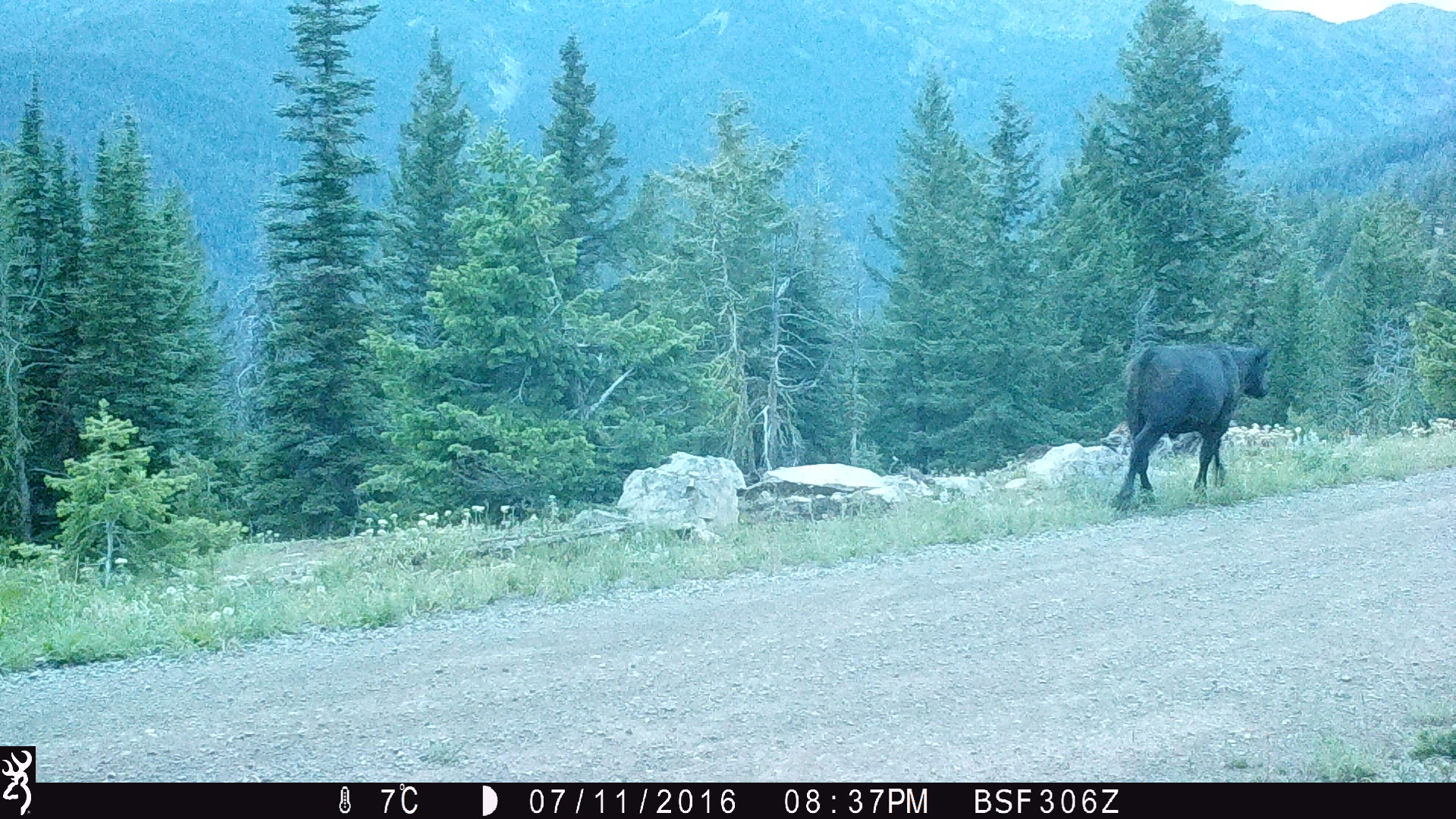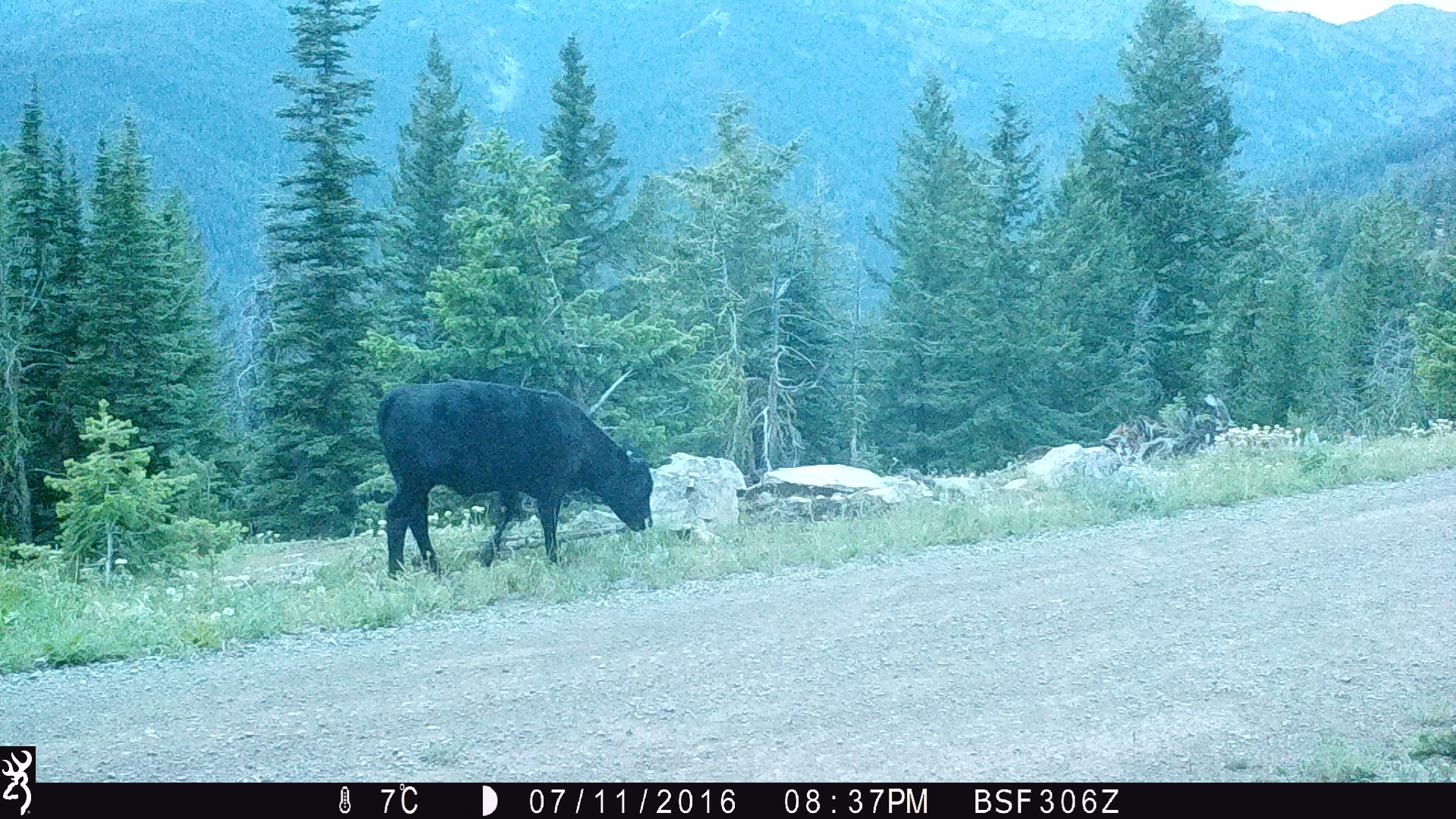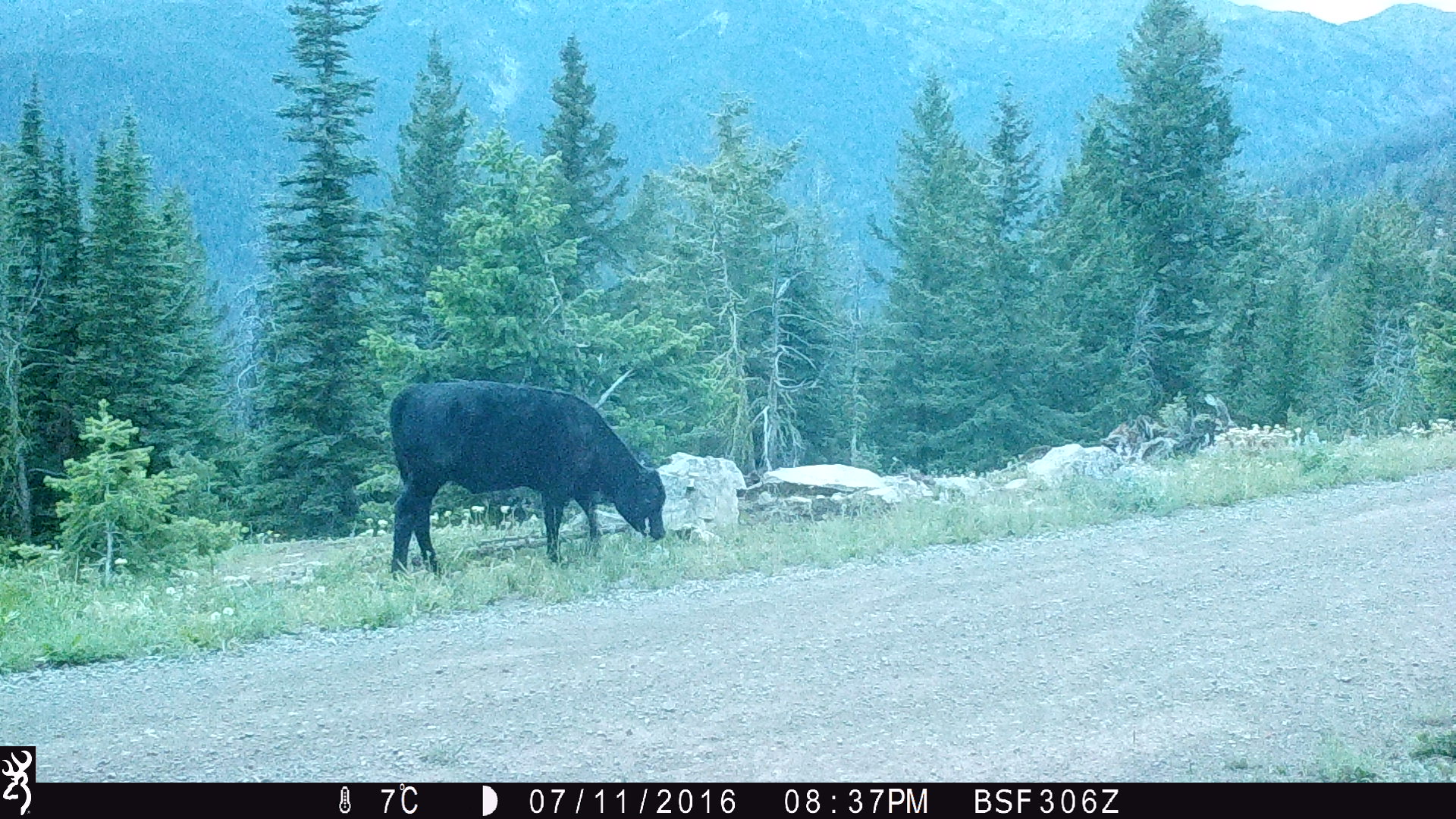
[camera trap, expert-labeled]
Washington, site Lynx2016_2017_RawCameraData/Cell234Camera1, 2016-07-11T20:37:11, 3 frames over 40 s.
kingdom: Animalia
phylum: Chordata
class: Mammalia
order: Artiodactyla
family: Bovidae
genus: Bos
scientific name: Bos taurus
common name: domestic cattle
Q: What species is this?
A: Domestic cattle (Bos taurus).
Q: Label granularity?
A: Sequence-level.